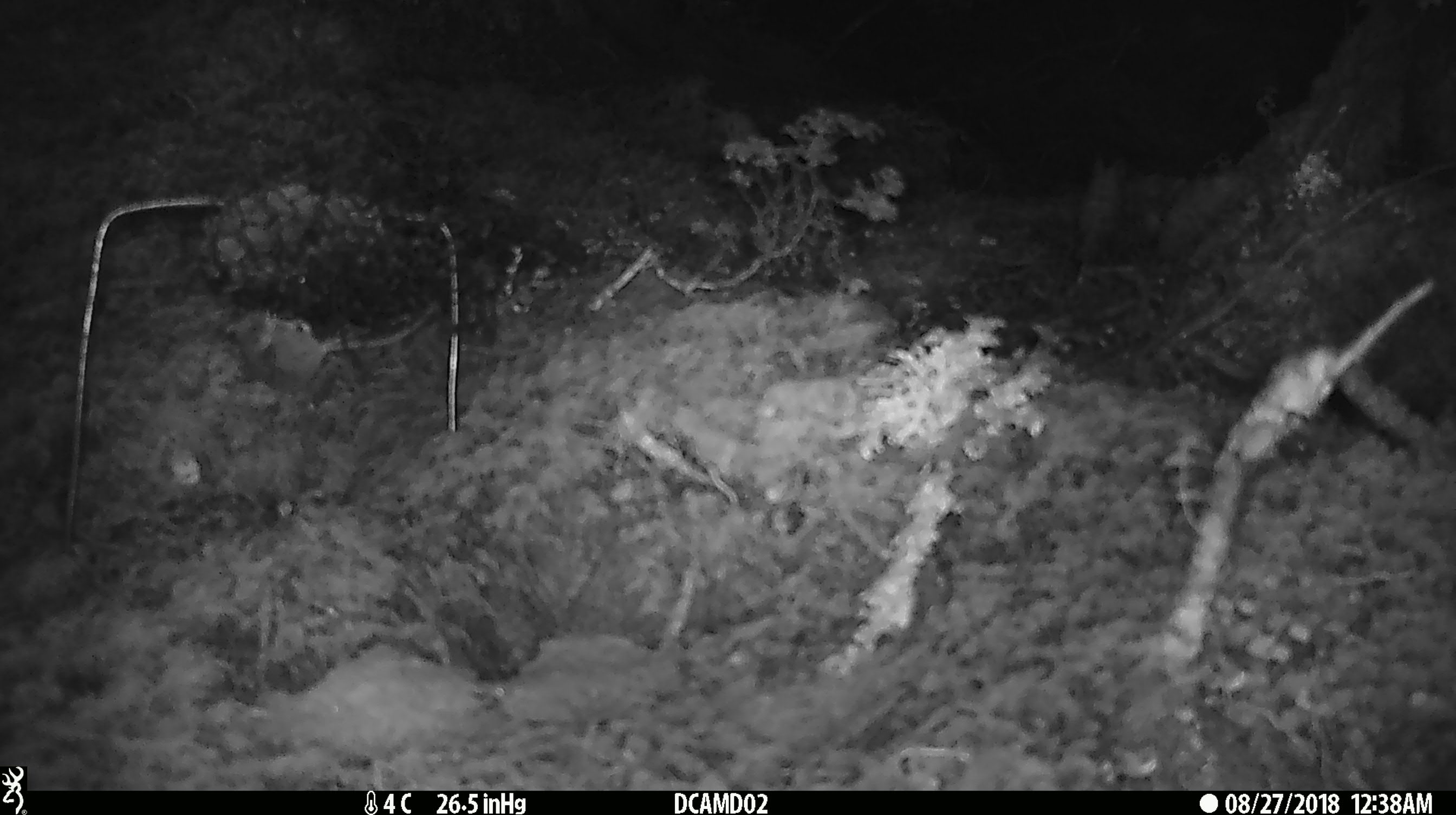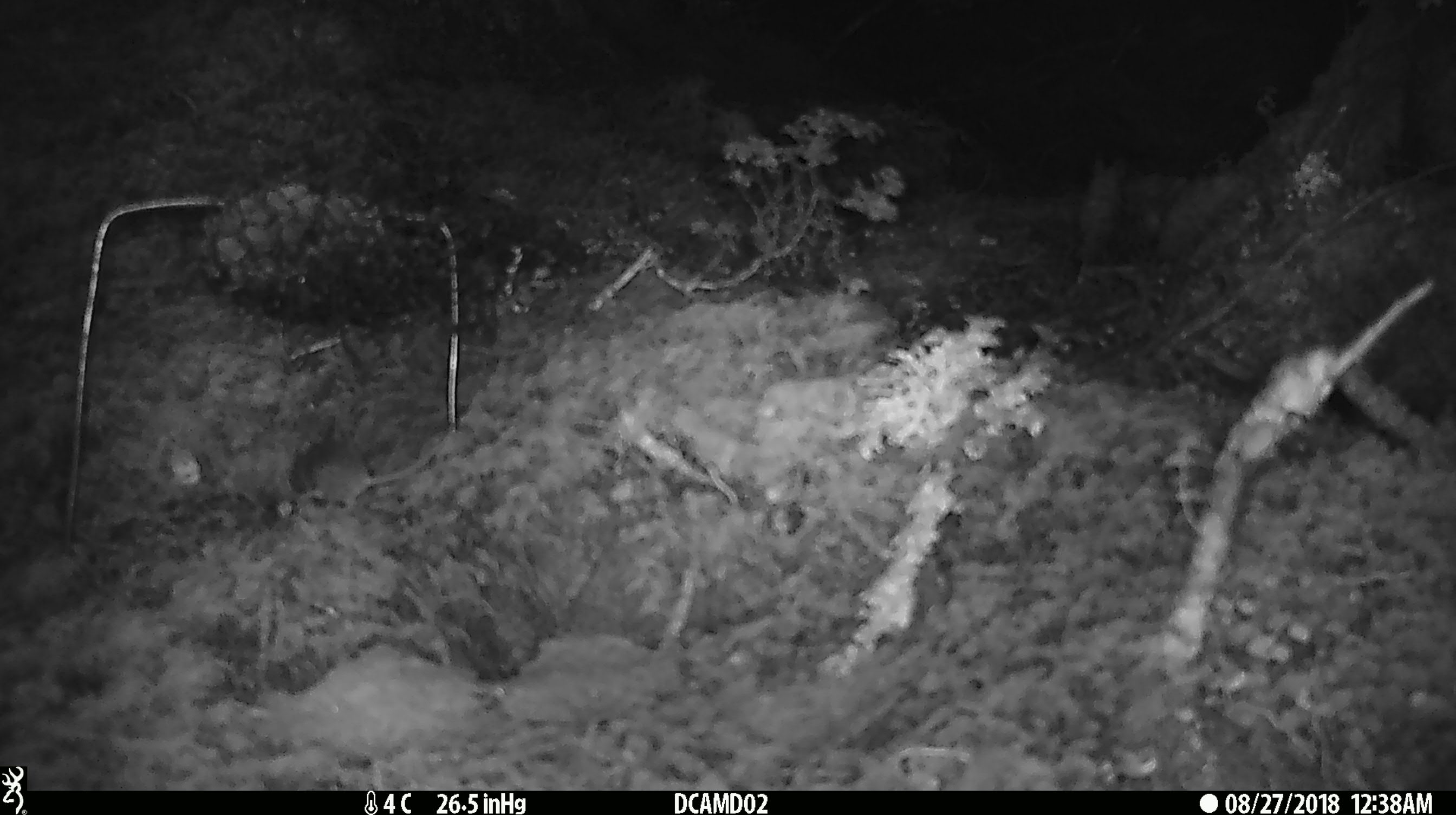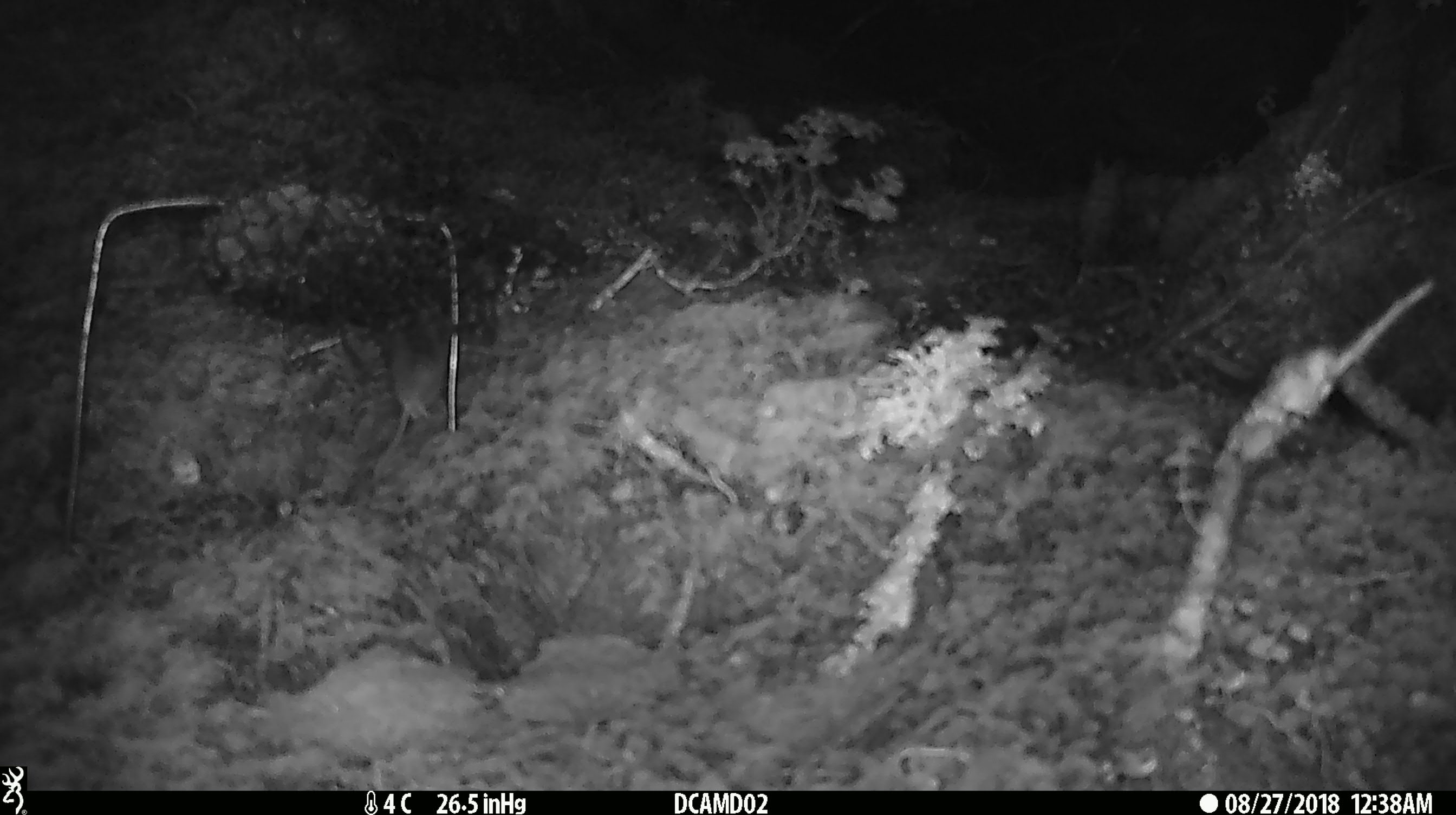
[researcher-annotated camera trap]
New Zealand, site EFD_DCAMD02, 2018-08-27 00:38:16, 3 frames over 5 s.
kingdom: Animalia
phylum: Chordata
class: Mammalia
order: Rodentia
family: Muridae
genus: Mus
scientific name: Mus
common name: mouse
Mouse (Mus).